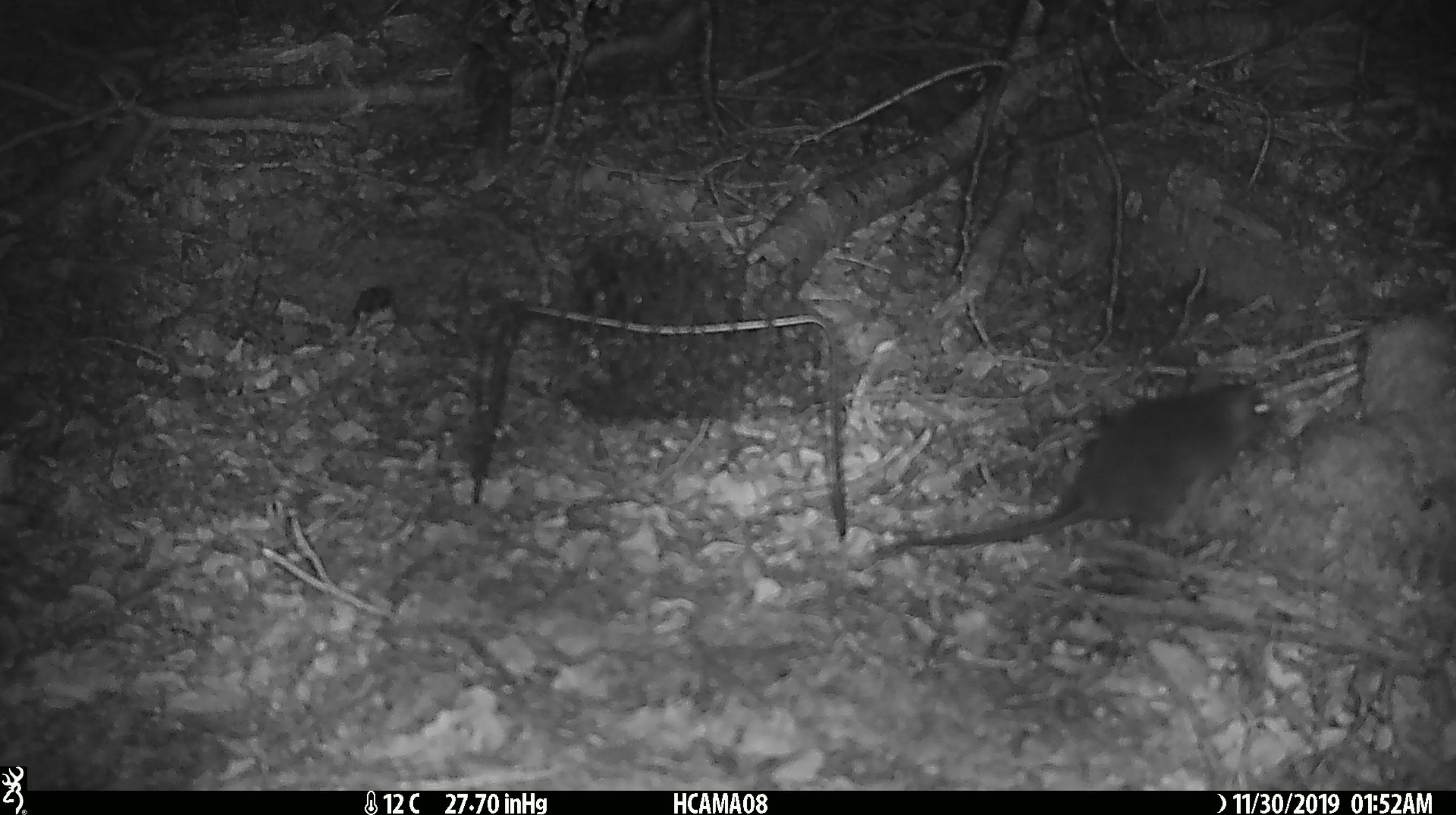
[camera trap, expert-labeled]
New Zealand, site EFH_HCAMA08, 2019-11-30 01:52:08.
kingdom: Animalia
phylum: Chordata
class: Mammalia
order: Rodentia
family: Muridae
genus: Rattus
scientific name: Rattus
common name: rat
Rat (Rattus).